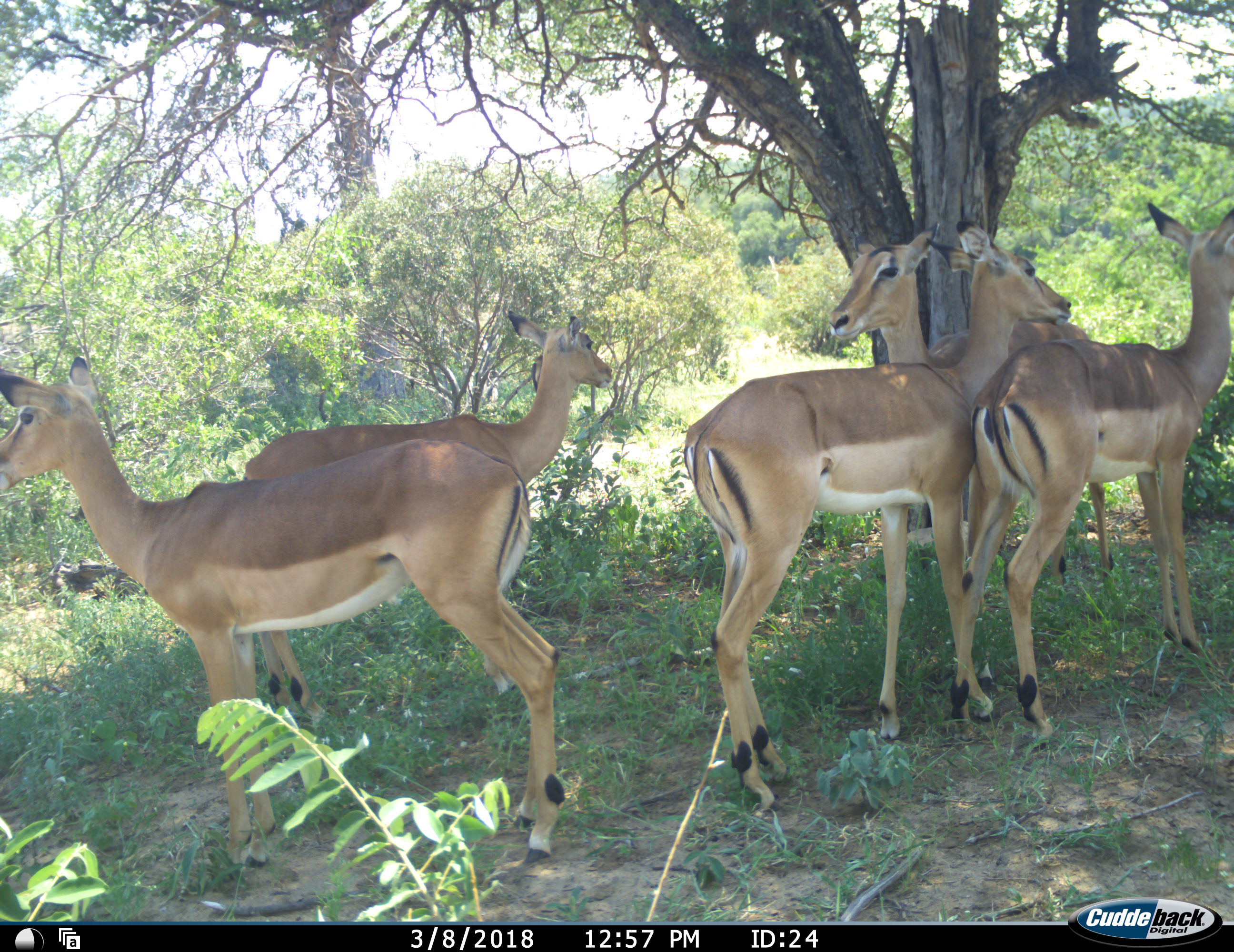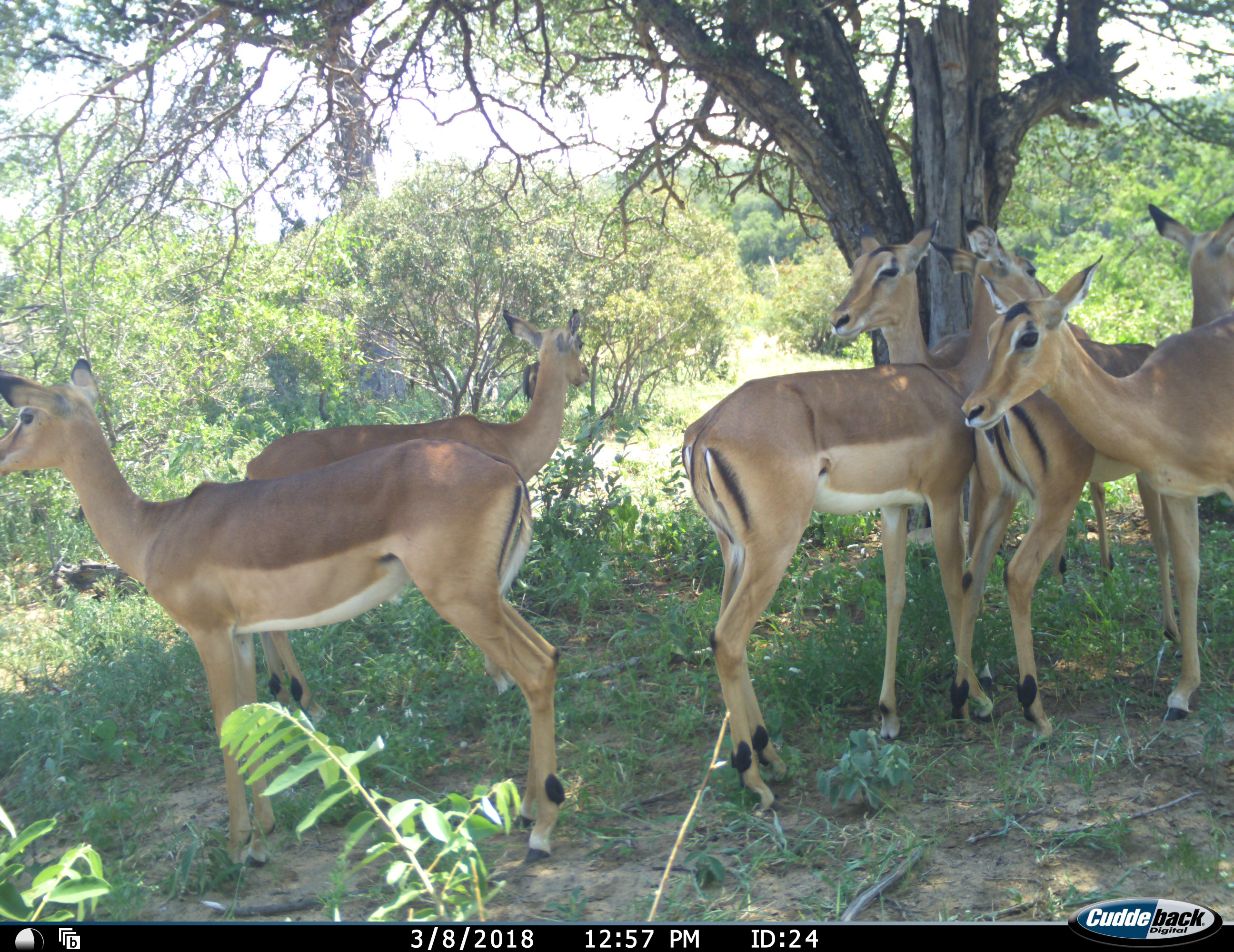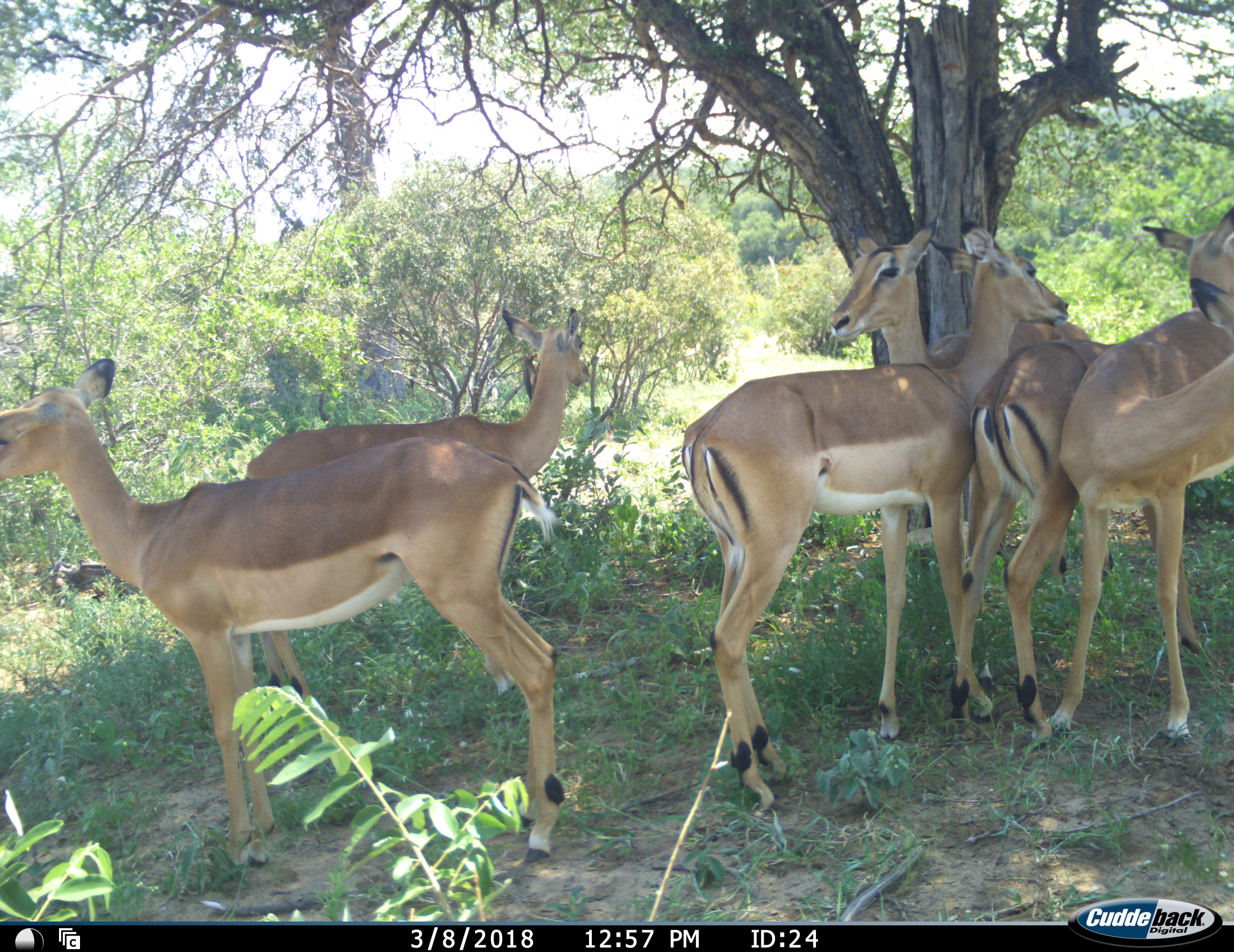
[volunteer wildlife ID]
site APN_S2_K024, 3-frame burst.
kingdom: Animalia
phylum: Chordata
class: Mammalia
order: Artiodactyla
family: Bovidae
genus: Aepyceros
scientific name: Aepyceros melampus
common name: impala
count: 6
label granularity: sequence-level